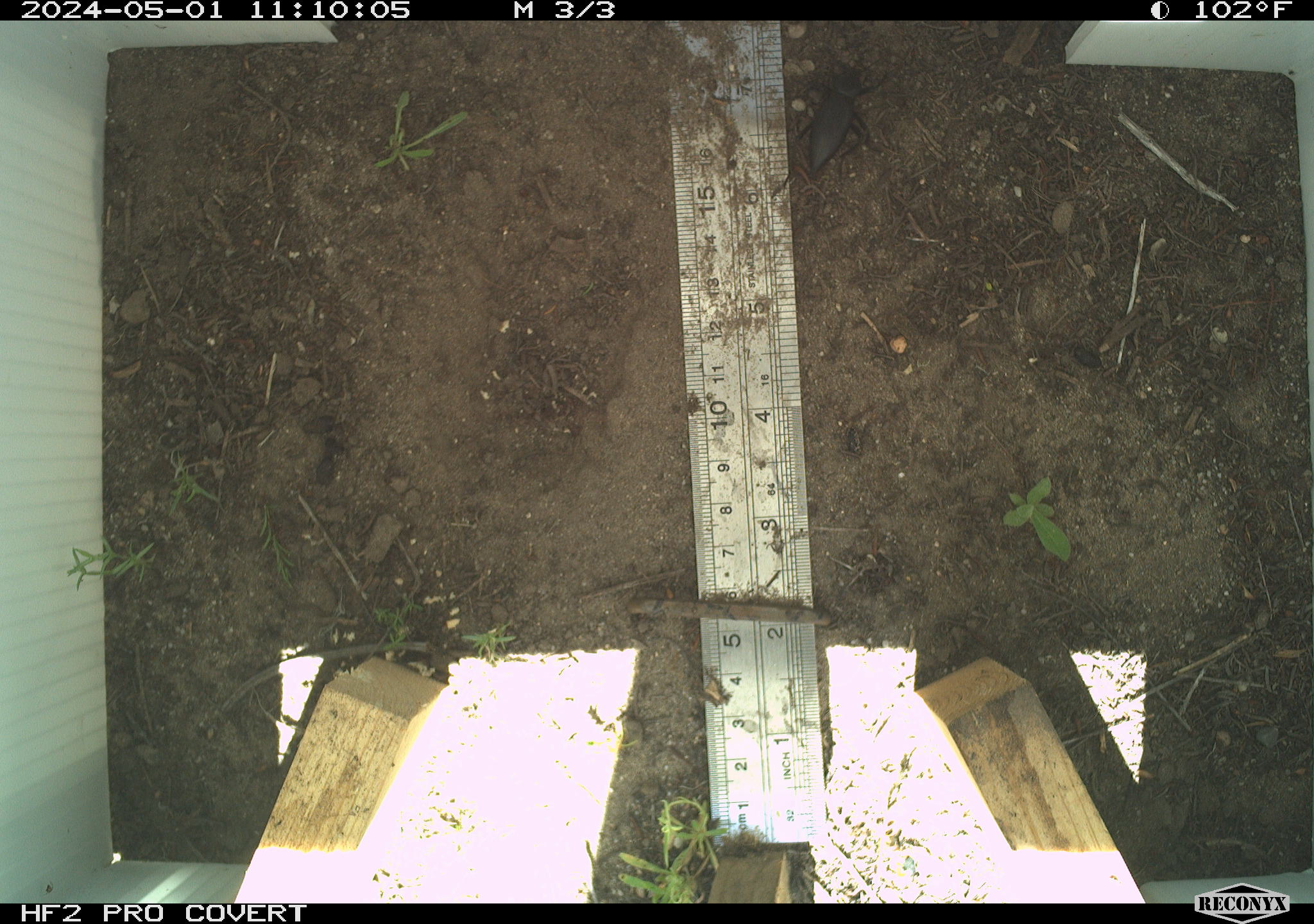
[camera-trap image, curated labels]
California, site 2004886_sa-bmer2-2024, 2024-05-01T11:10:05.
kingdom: Animalia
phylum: Arthropoda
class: Insecta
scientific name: Insecta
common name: insect